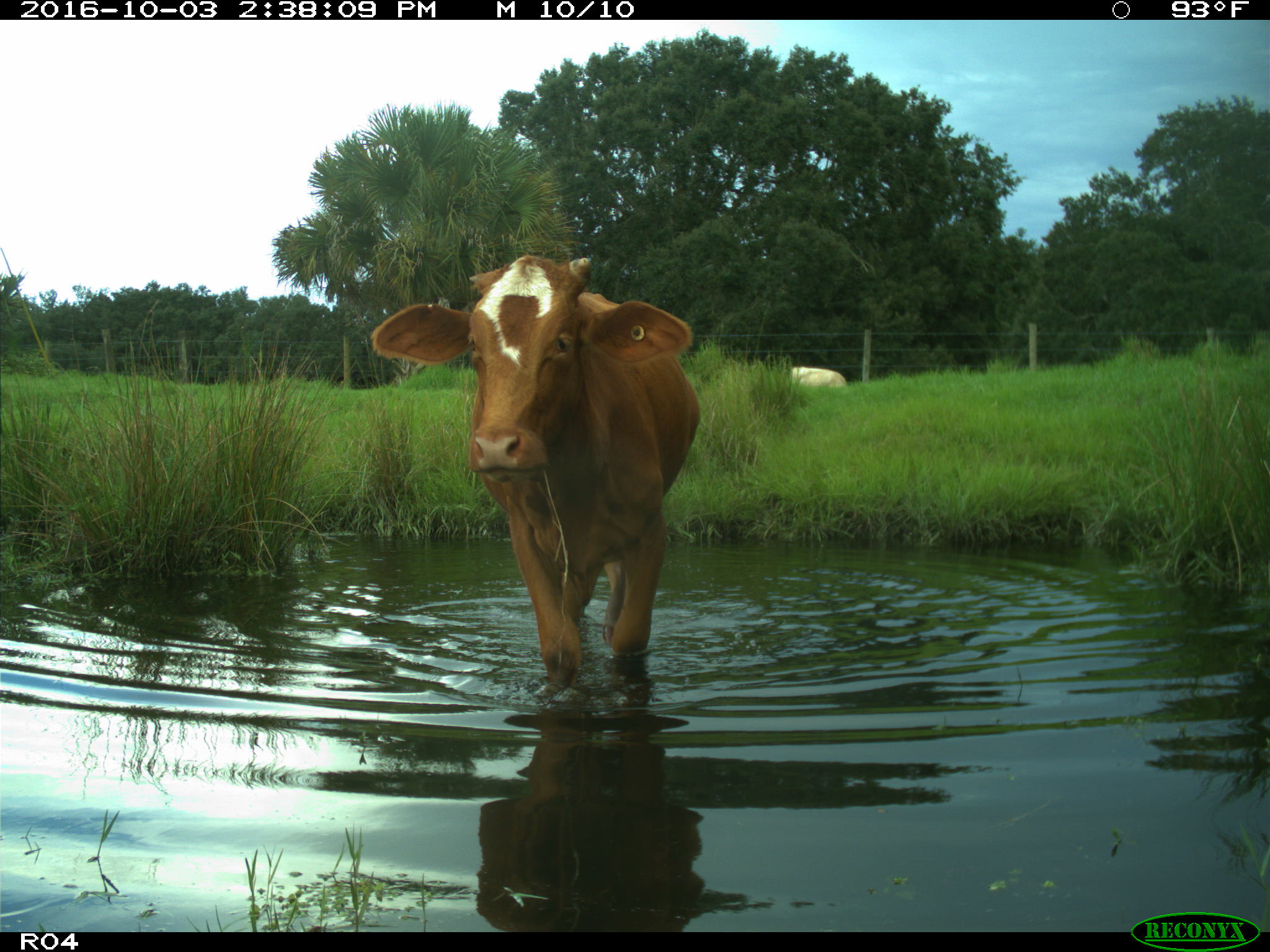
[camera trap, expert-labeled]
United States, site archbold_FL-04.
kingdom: Animalia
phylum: Chordata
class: Mammalia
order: Artiodactyla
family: Bovidae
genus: Bos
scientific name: Bos taurus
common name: domestic cow